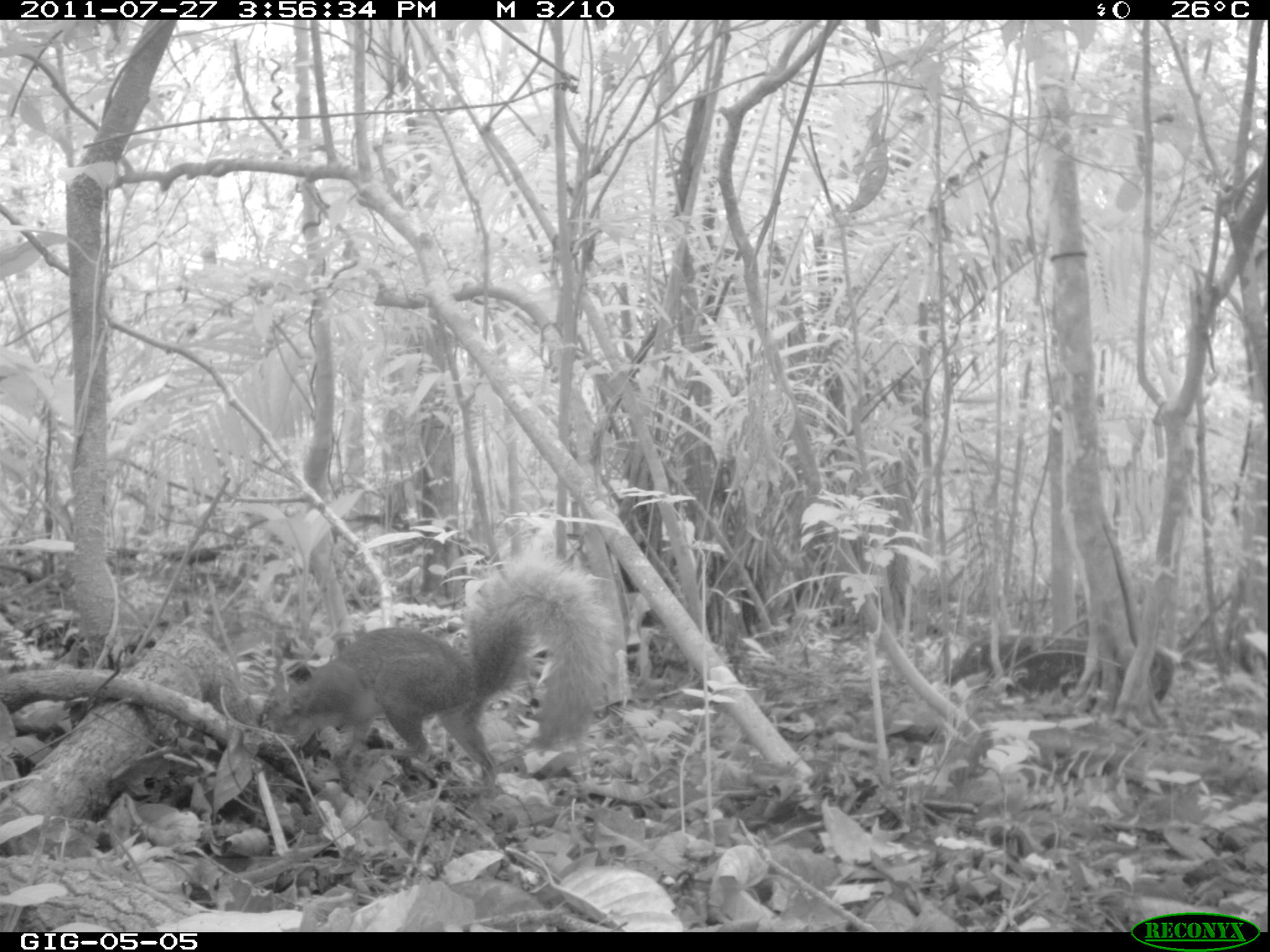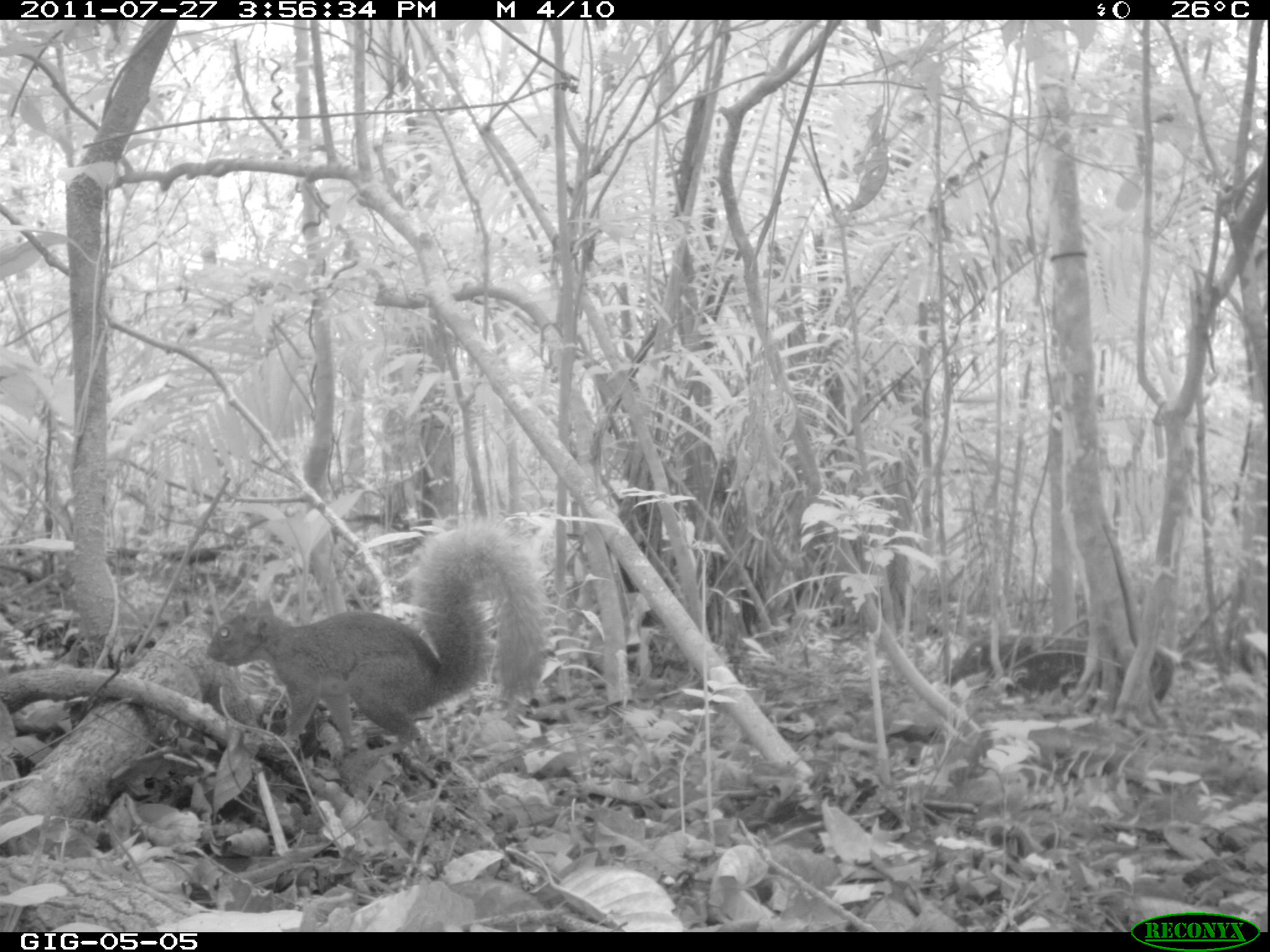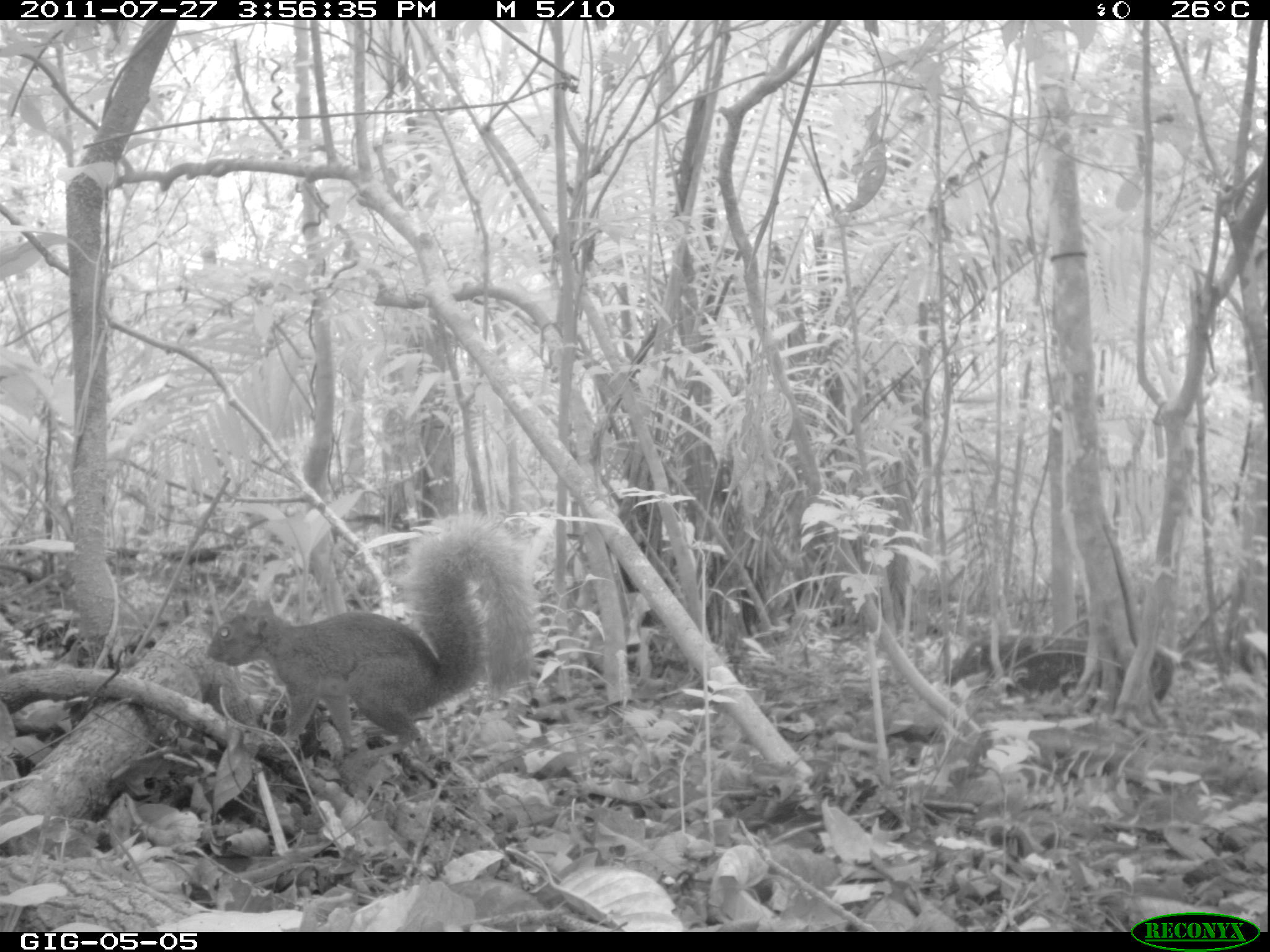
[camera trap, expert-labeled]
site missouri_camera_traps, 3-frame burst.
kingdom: Animalia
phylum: Chordata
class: Mammalia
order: Rodentia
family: Sciuridae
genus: Tamiasciurus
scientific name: Tamiasciurus hudsonicus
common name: red squirrel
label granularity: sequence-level